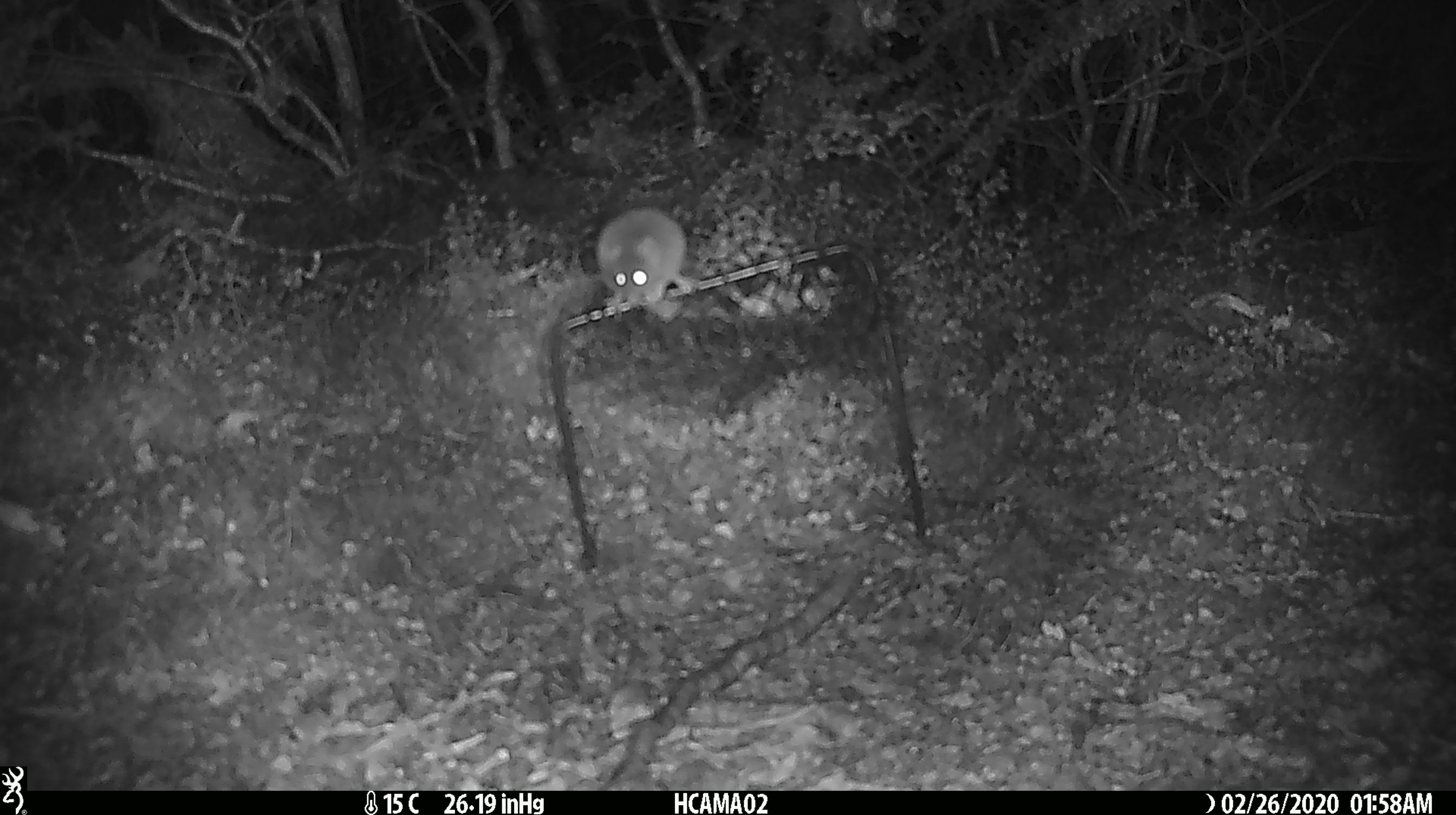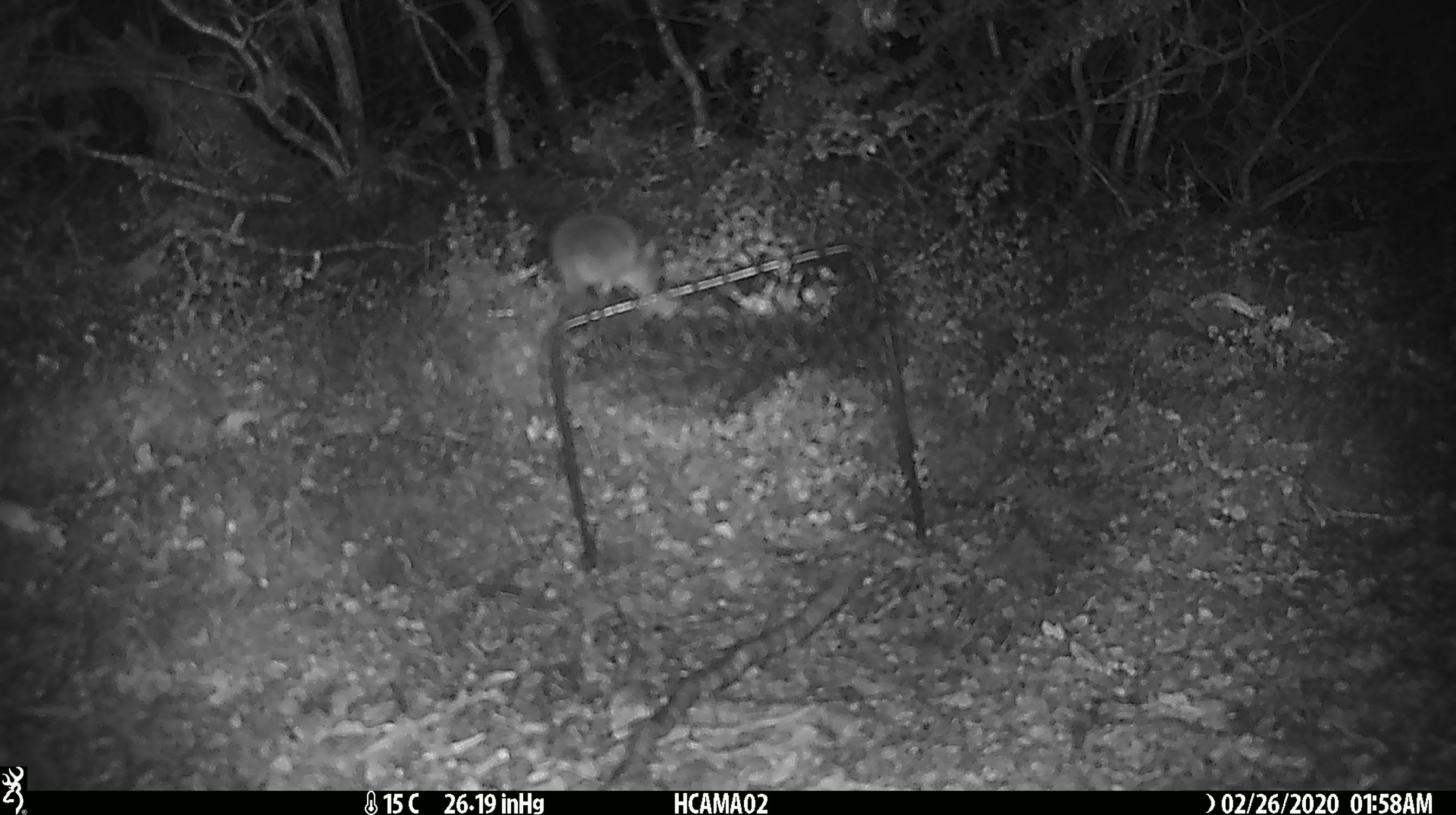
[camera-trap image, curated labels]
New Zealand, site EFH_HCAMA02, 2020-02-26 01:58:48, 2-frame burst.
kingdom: Animalia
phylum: Chordata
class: Mammalia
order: Rodentia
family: Muridae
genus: Mus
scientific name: Mus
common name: mouse